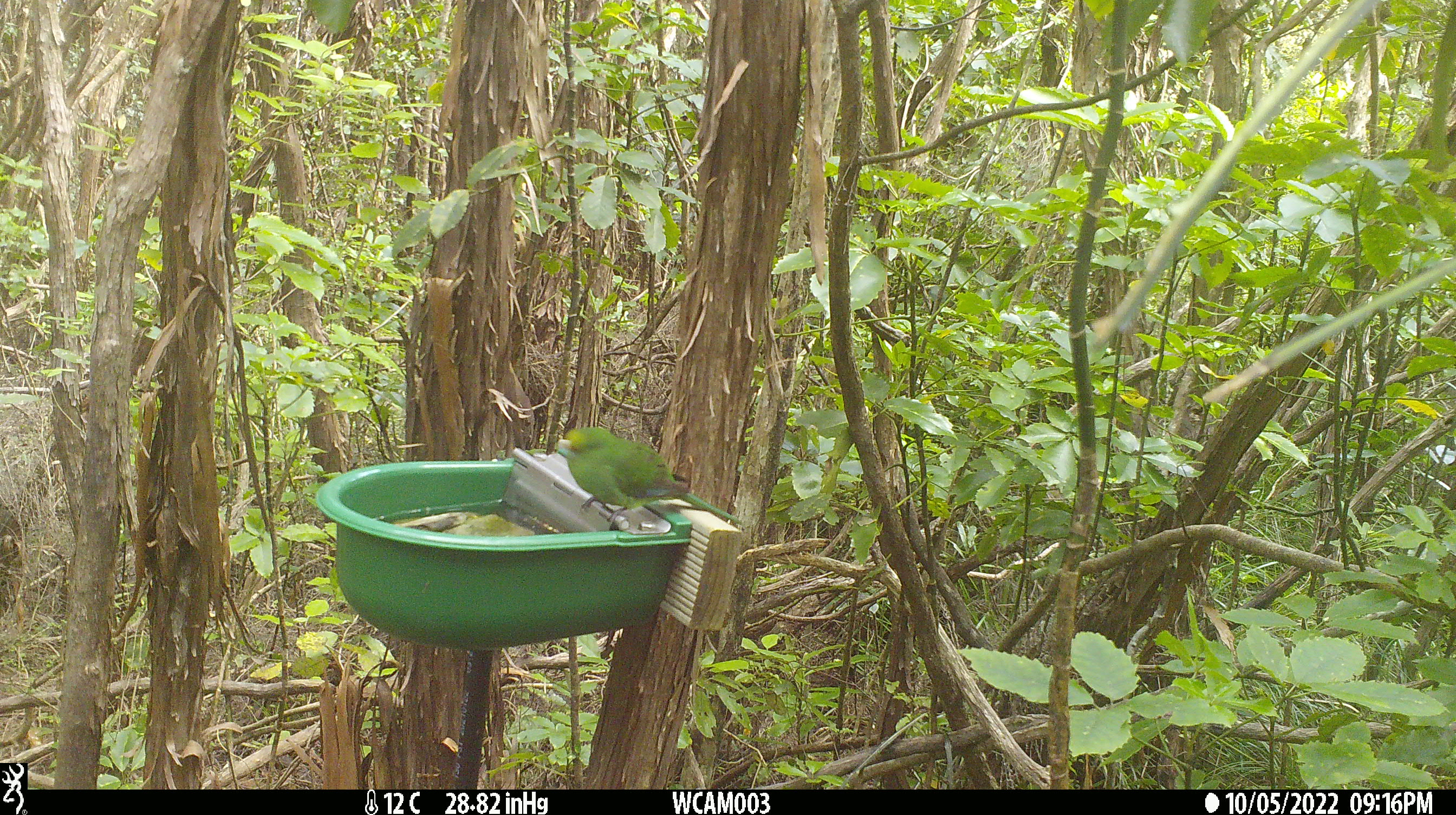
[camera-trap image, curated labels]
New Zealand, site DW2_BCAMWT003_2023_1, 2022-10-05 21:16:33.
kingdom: Animalia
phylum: Chordata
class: Aves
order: Psittaciformes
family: Psittaculidae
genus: Cyanoramphus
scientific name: Cyanoramphus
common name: parakeet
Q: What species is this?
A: Parakeet (Cyanoramphus).